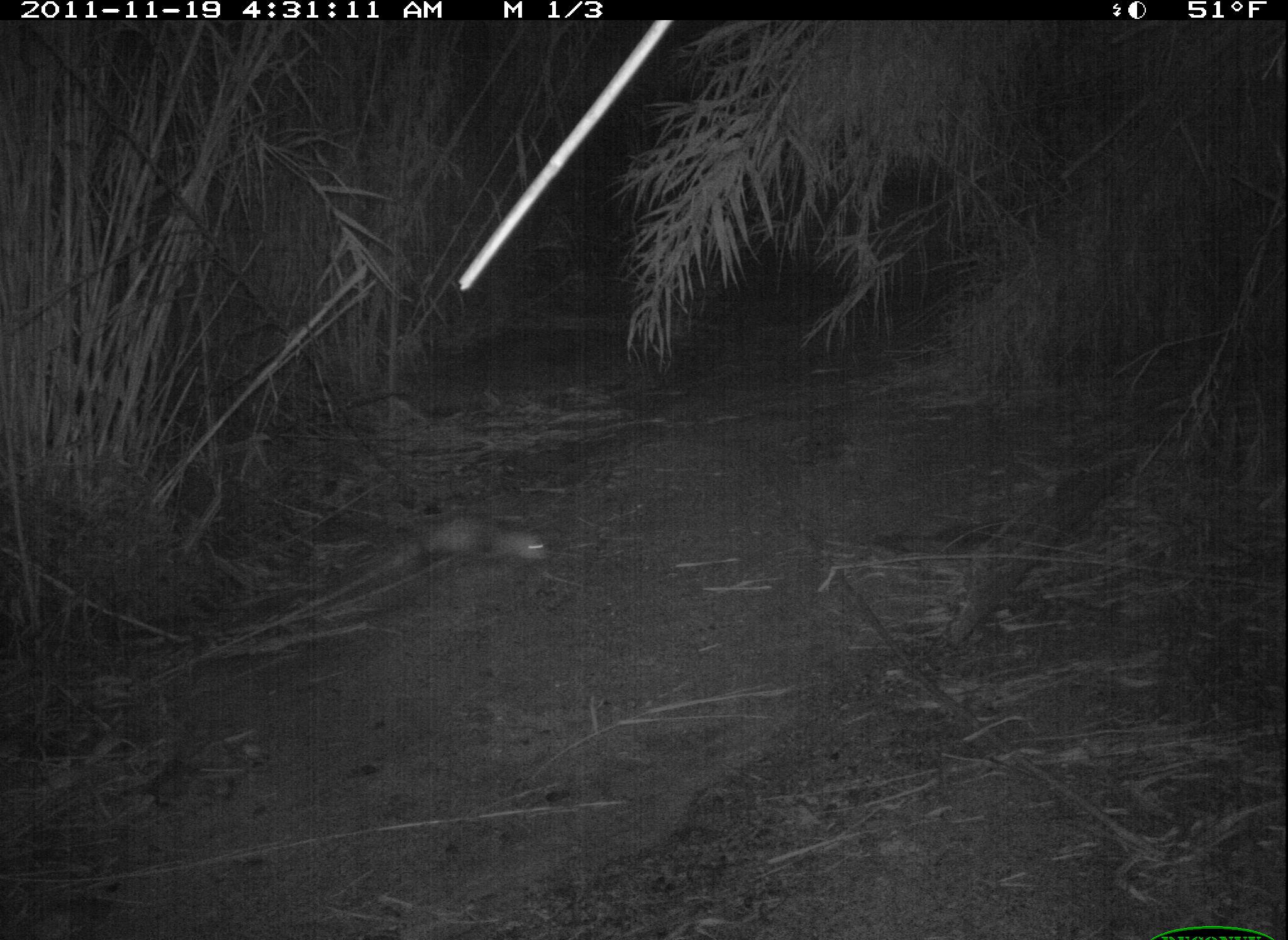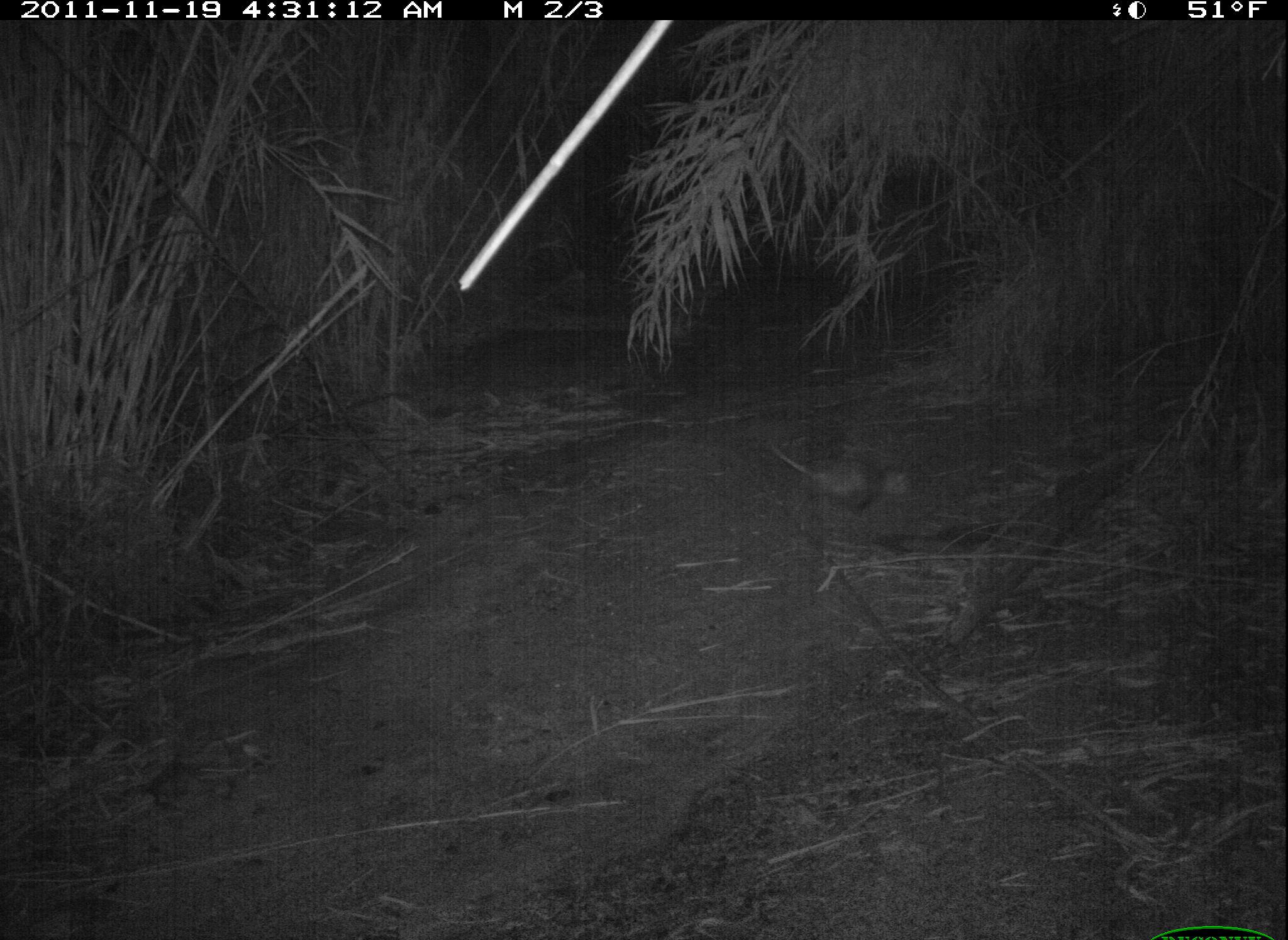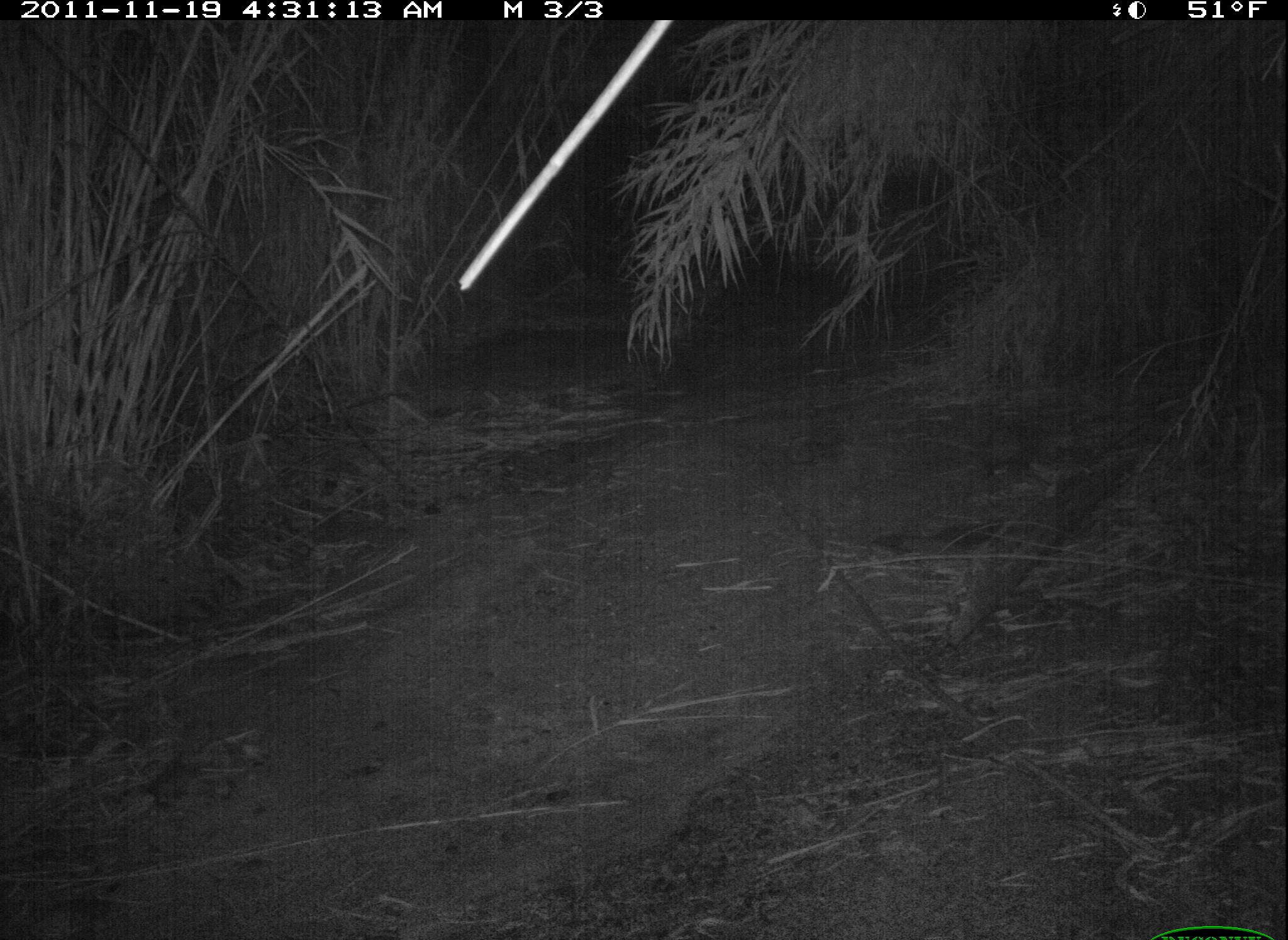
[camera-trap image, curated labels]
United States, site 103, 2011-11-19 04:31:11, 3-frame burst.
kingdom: Animalia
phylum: Chordata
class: Mammalia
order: Didelphimorphia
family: Didelphidae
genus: Didelphis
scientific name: Didelphis virginiana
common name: virginia opossum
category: opossum